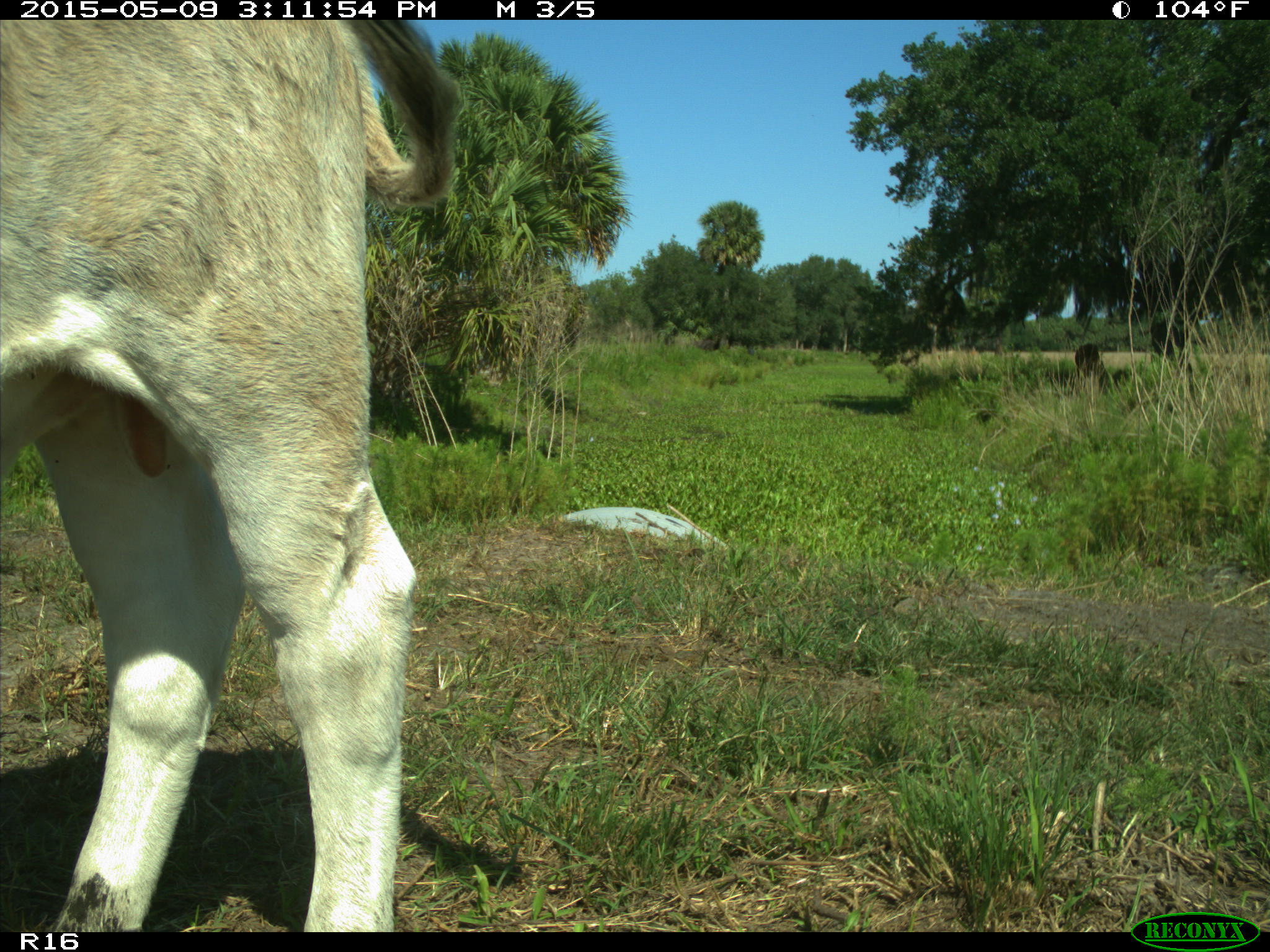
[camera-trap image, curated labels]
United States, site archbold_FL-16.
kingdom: Animalia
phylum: Chordata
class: Mammalia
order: Artiodactyla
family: Bovidae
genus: Bos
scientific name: Bos taurus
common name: domestic cow